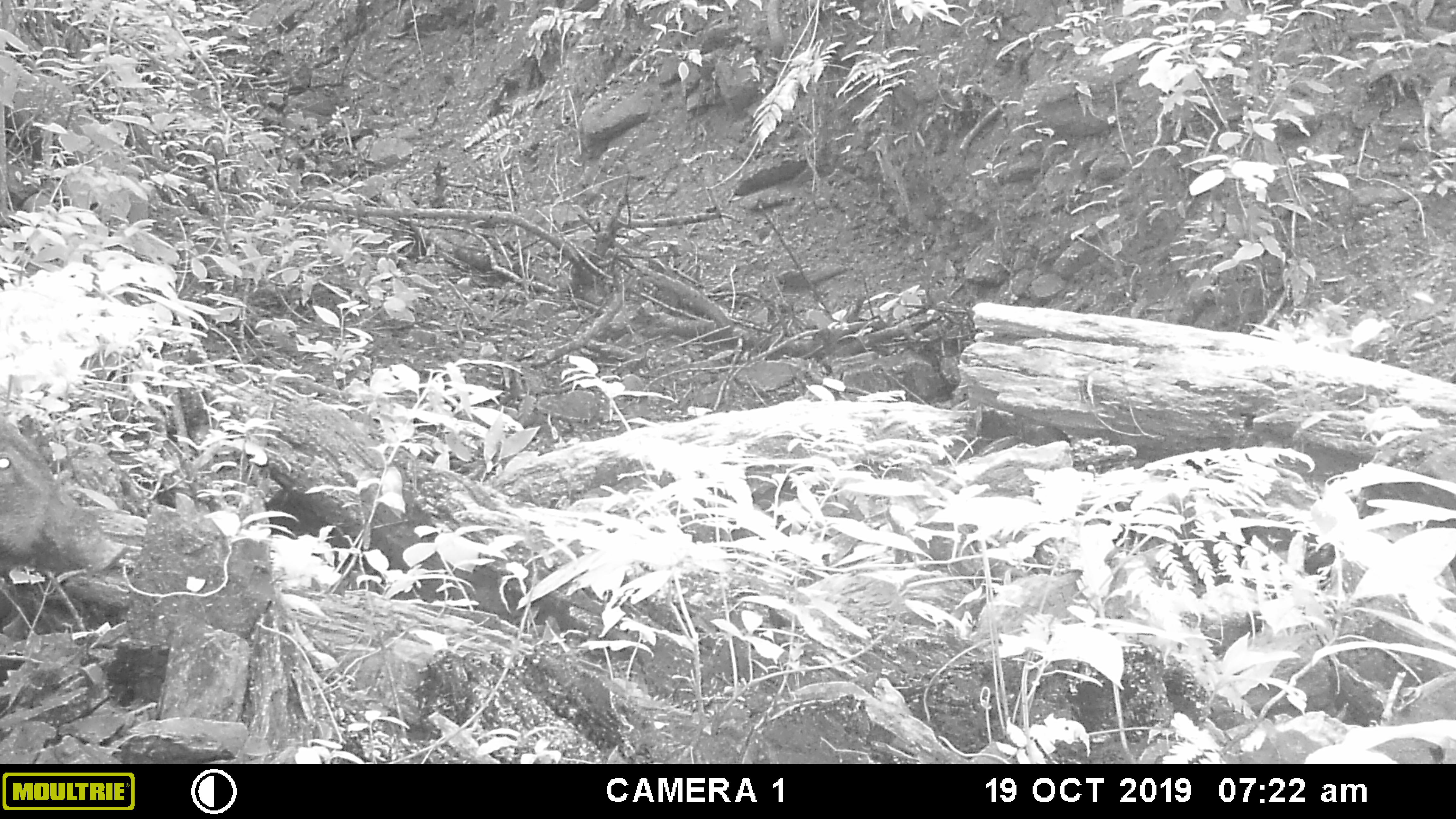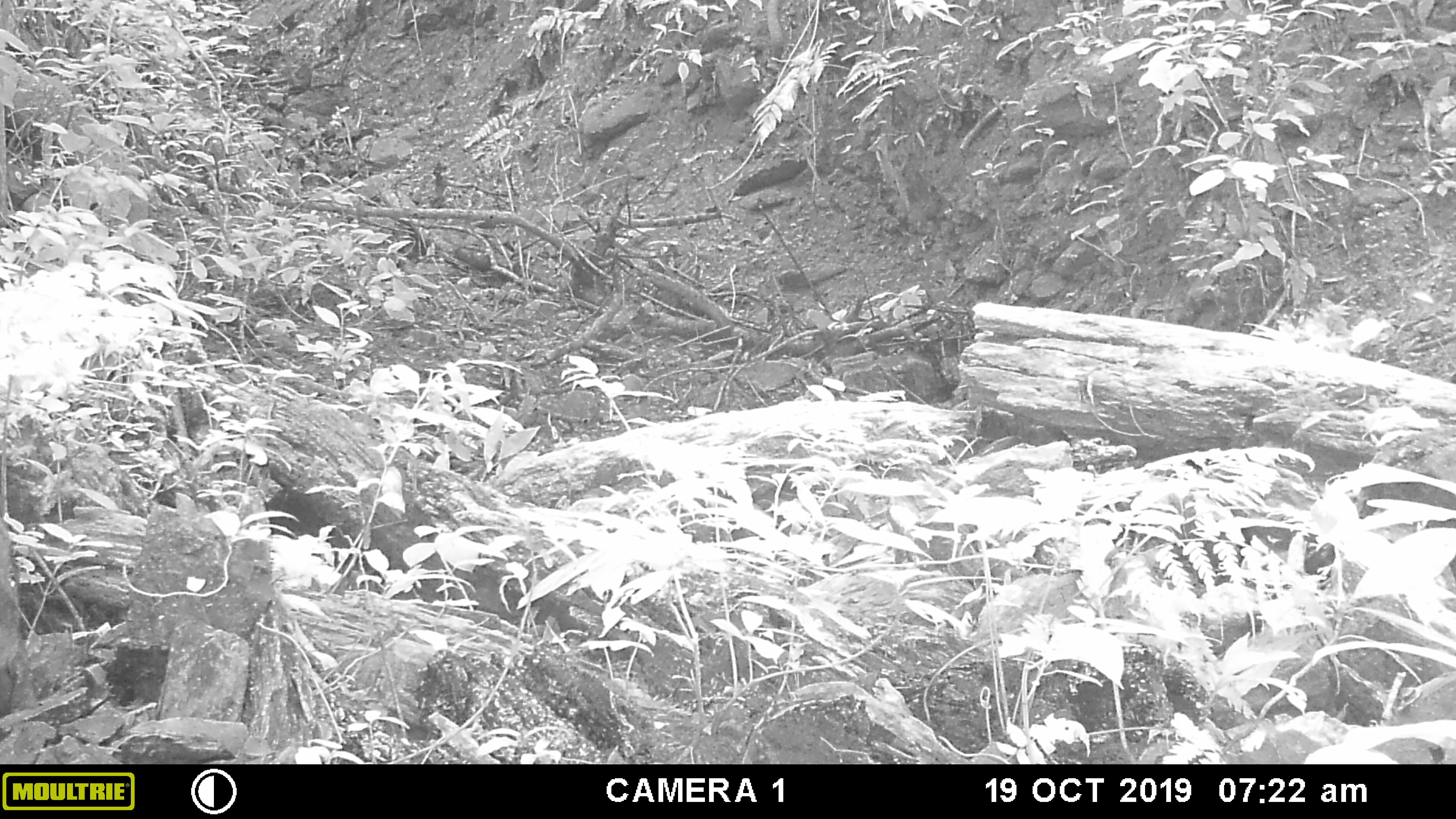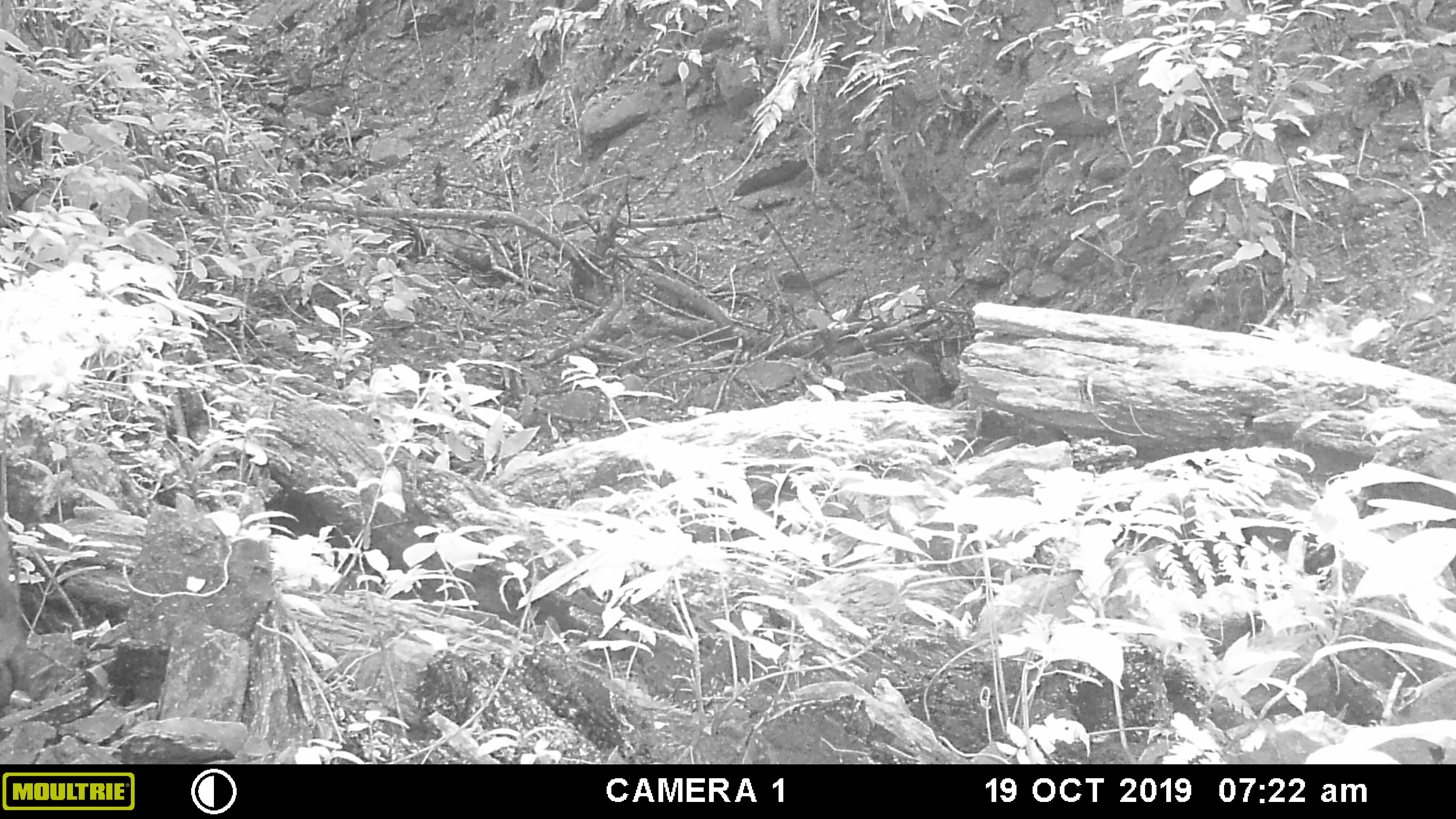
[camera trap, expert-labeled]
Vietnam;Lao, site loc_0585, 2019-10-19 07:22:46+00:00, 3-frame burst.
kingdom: Animalia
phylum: Chordata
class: Mammalia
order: Artiodactyla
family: Suidae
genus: Sus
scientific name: Sus scrofa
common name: eurasian wild pig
Eurasian wild pig (Sus scrofa). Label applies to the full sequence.